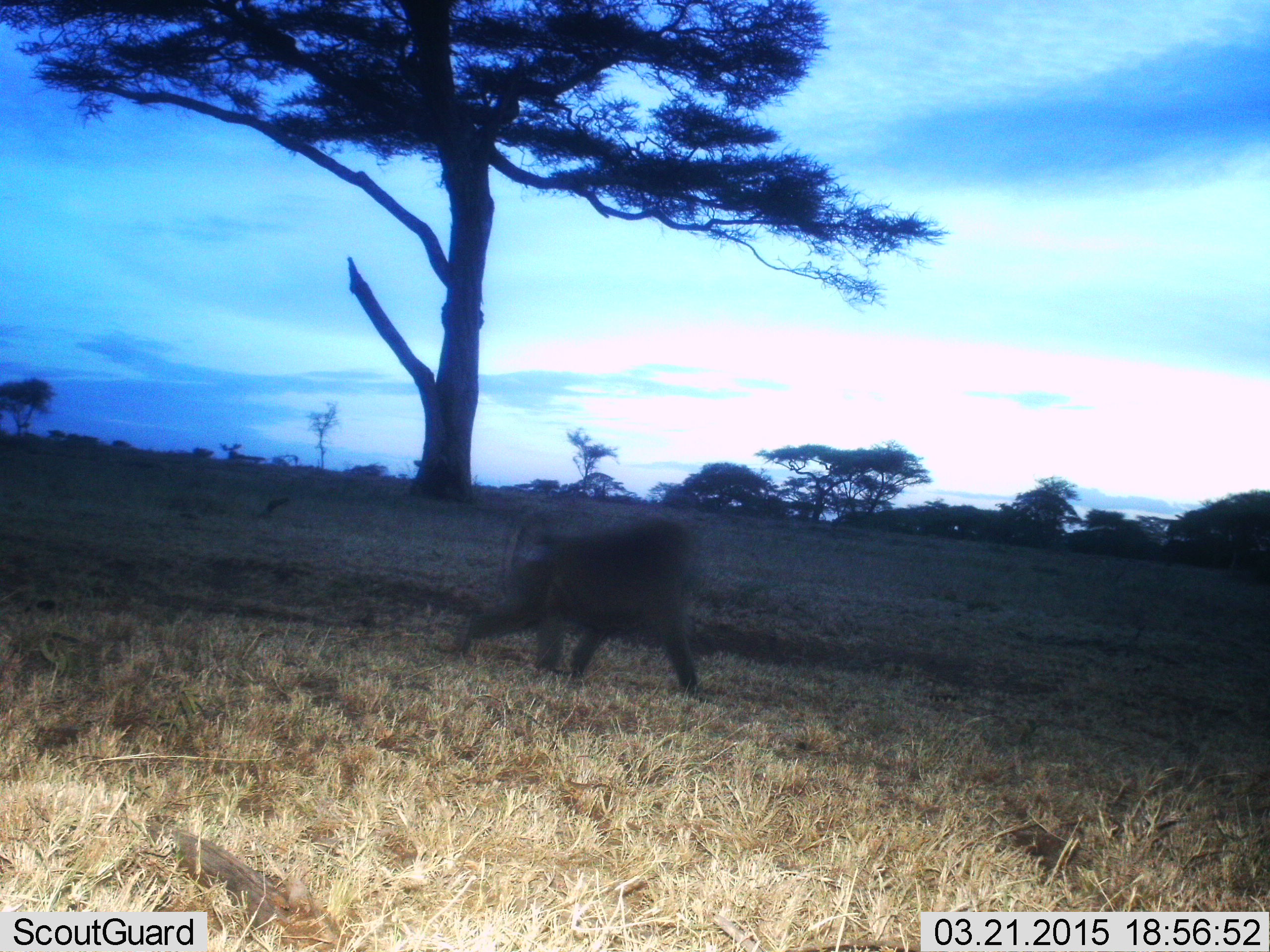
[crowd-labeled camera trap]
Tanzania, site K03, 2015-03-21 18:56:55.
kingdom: Animalia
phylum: Chordata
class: Mammalia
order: Primates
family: Cercopithecidae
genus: Papio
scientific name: Papio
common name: baboon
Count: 1.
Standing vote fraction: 10%.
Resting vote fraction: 0%.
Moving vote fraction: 100%.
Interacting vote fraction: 0%.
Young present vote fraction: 0%.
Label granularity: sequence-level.